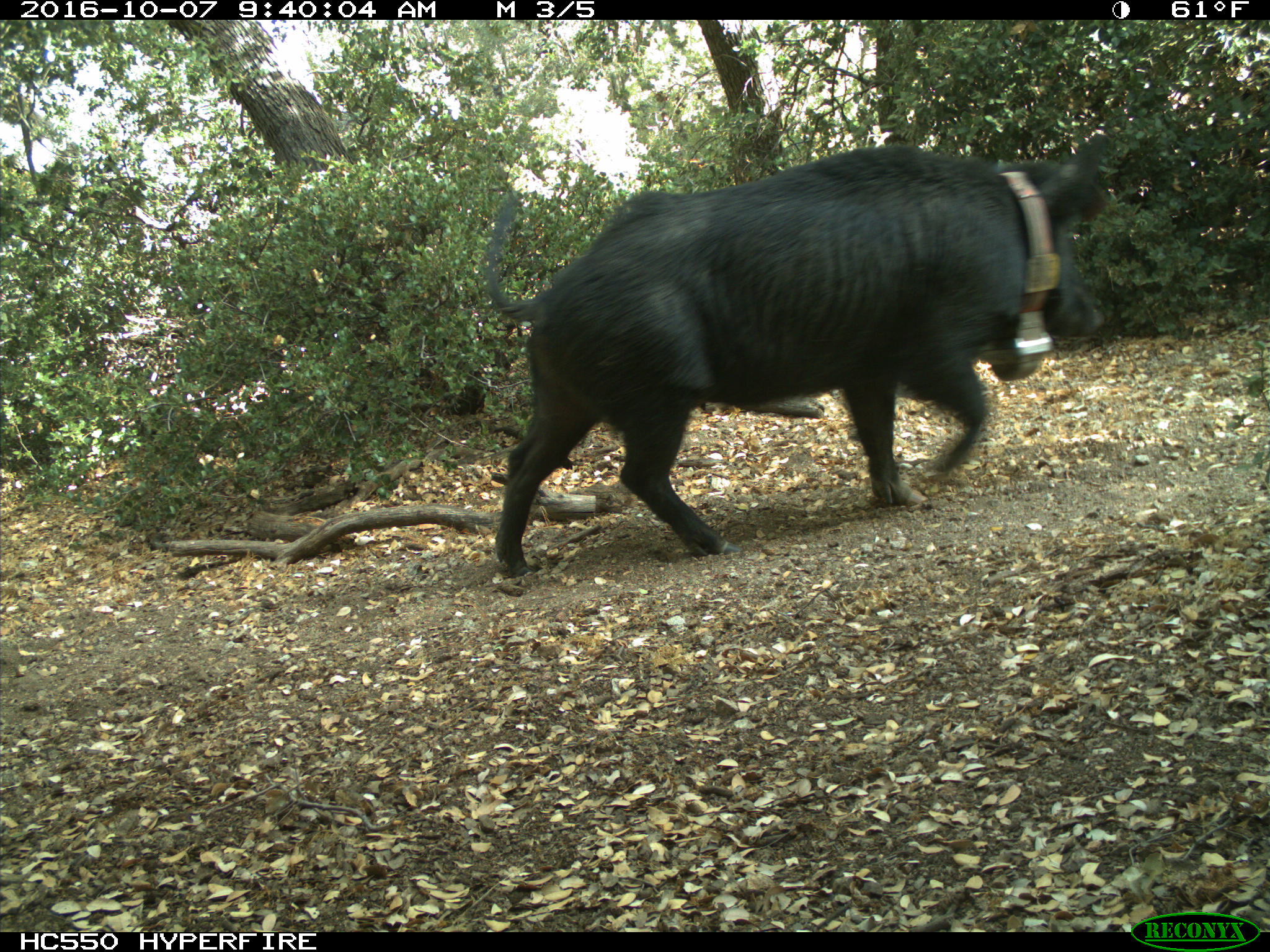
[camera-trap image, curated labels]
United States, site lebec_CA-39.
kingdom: Animalia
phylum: Chordata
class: Mammalia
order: Artiodactyla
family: Suidae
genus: Sus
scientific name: Sus scrofa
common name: wild boar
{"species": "Sus scrofa (wild boar)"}